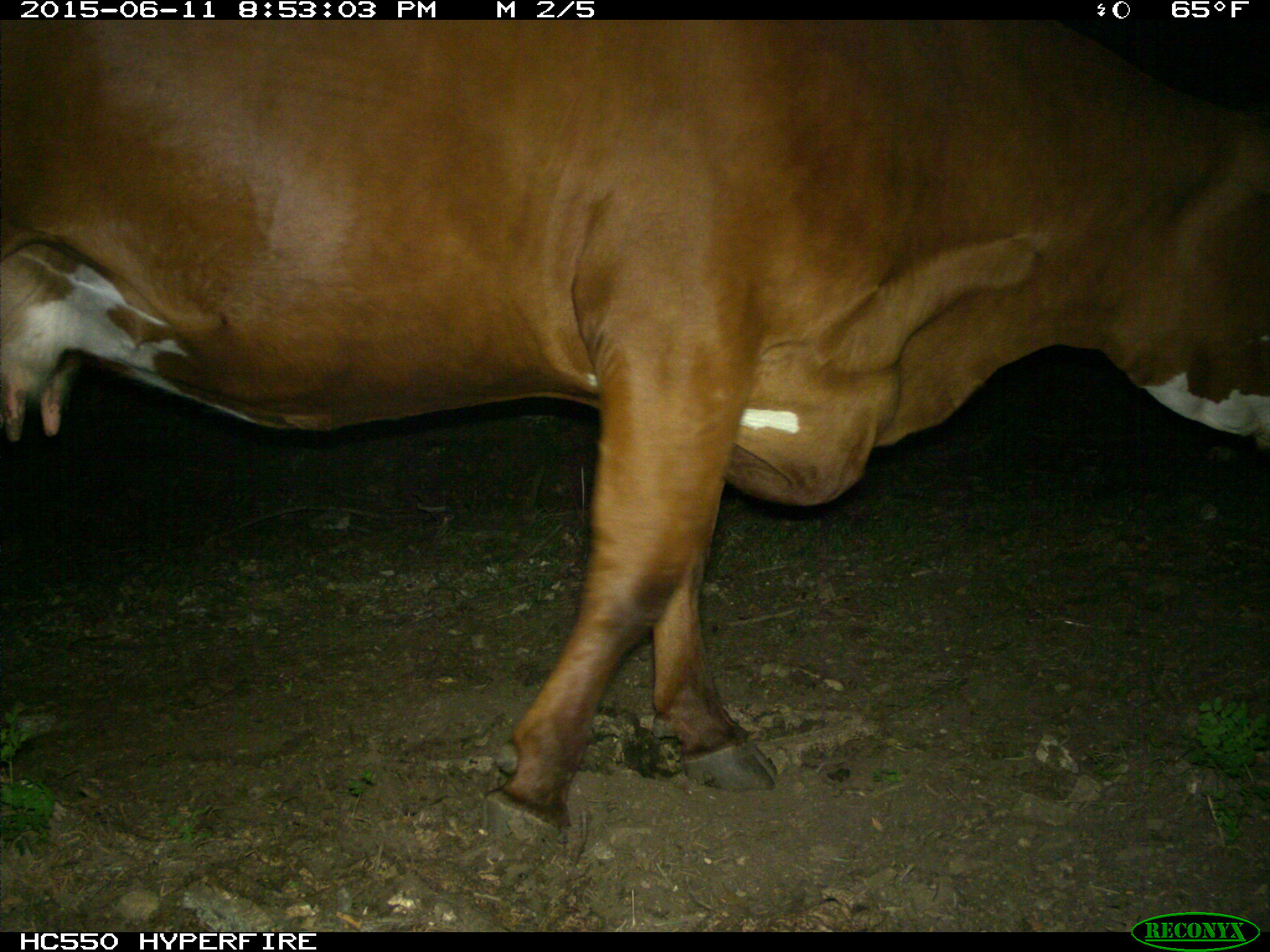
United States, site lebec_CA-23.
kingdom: Animalia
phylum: Chordata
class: Mammalia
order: Artiodactyla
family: Bovidae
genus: Bos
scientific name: Bos taurus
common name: domestic cow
Bos taurus (domestic cow).